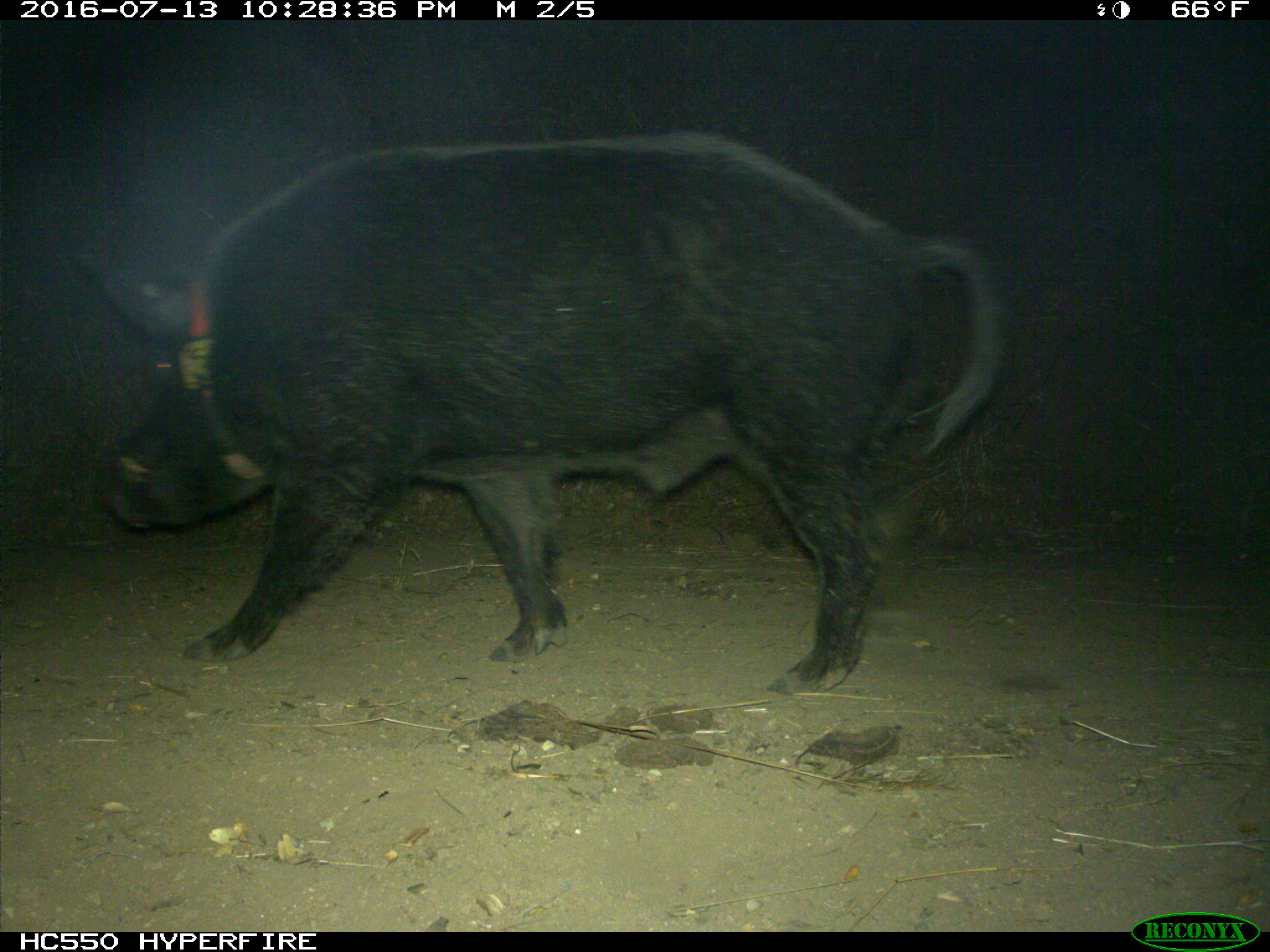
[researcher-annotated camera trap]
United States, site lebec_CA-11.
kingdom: Animalia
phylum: Chordata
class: Mammalia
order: Artiodactyla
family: Suidae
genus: Sus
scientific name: Sus scrofa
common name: wild boar